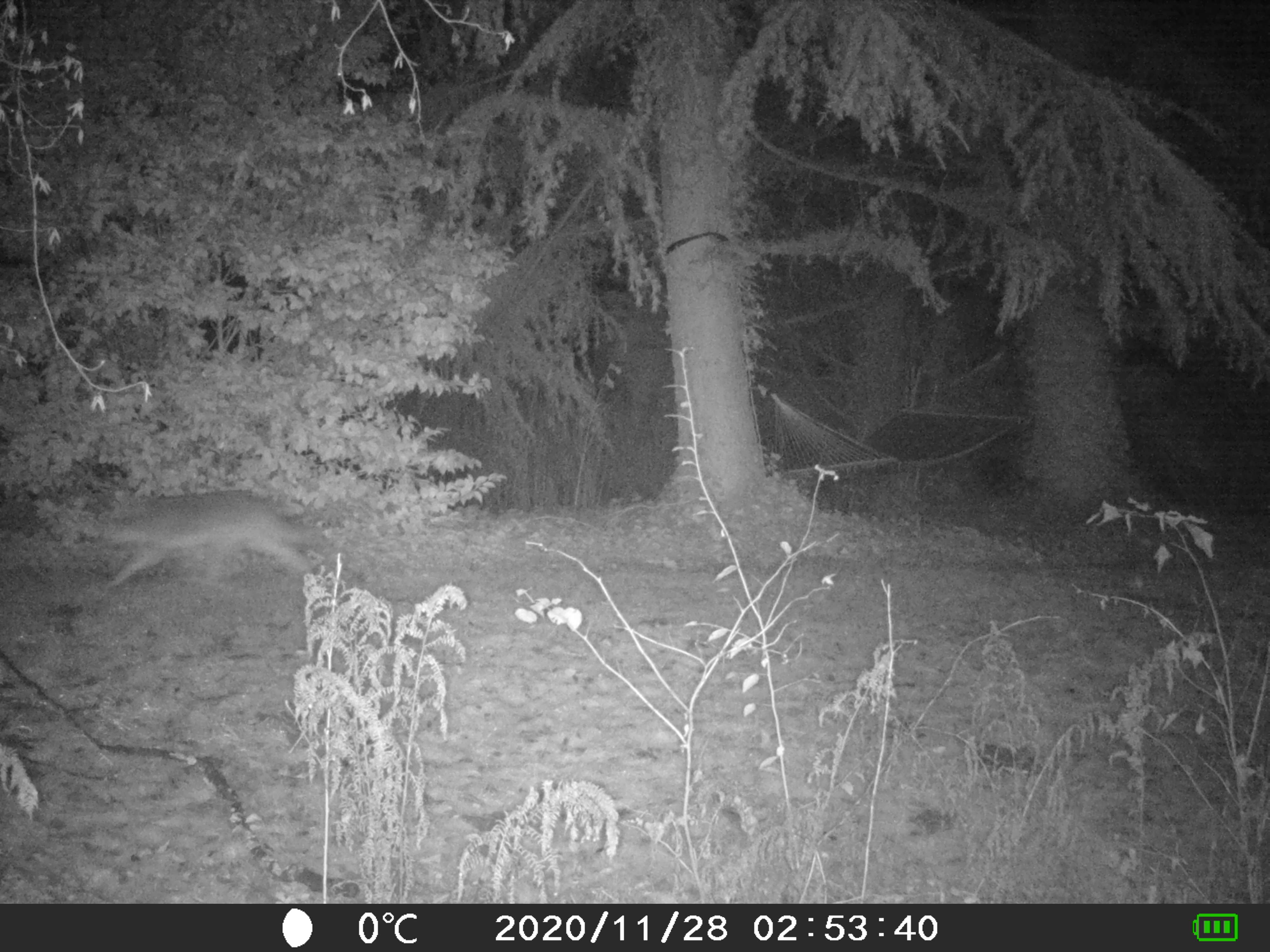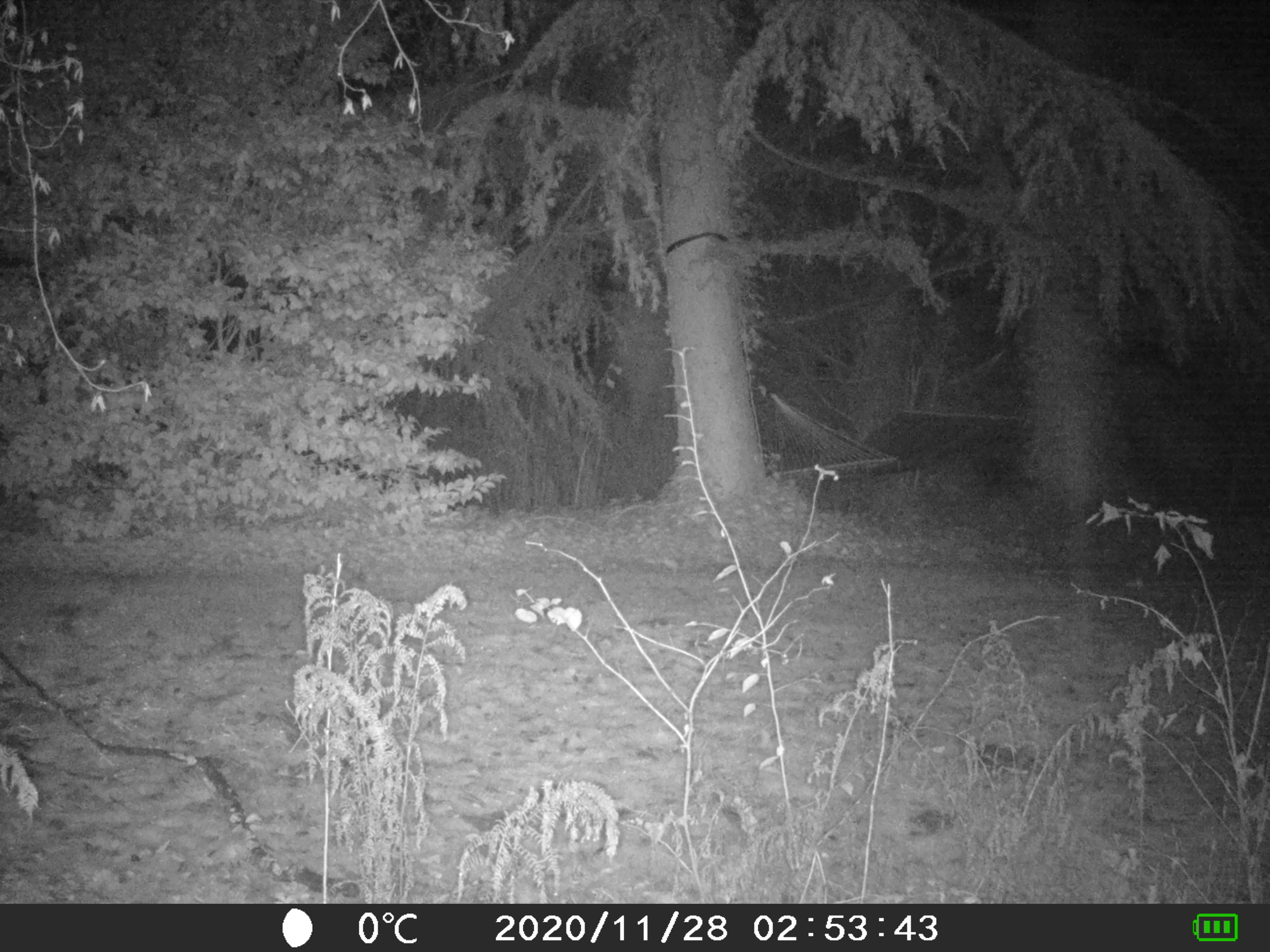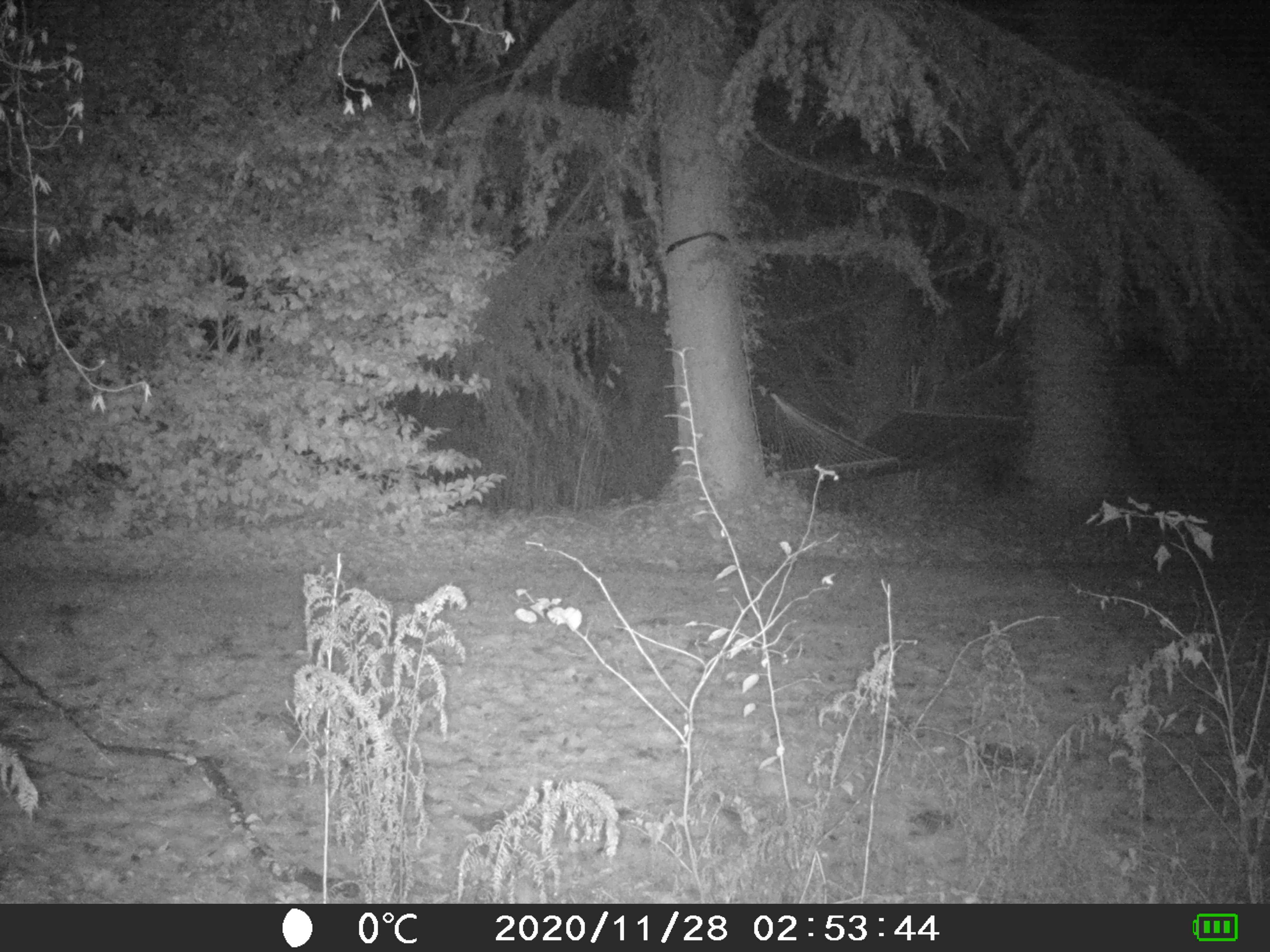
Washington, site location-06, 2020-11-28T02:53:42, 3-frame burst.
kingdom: Animalia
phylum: Chordata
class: Mammalia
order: Carnivora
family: Canidae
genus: Canis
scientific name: Canis latrans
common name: coyote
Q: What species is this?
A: Coyote (Canis latrans).